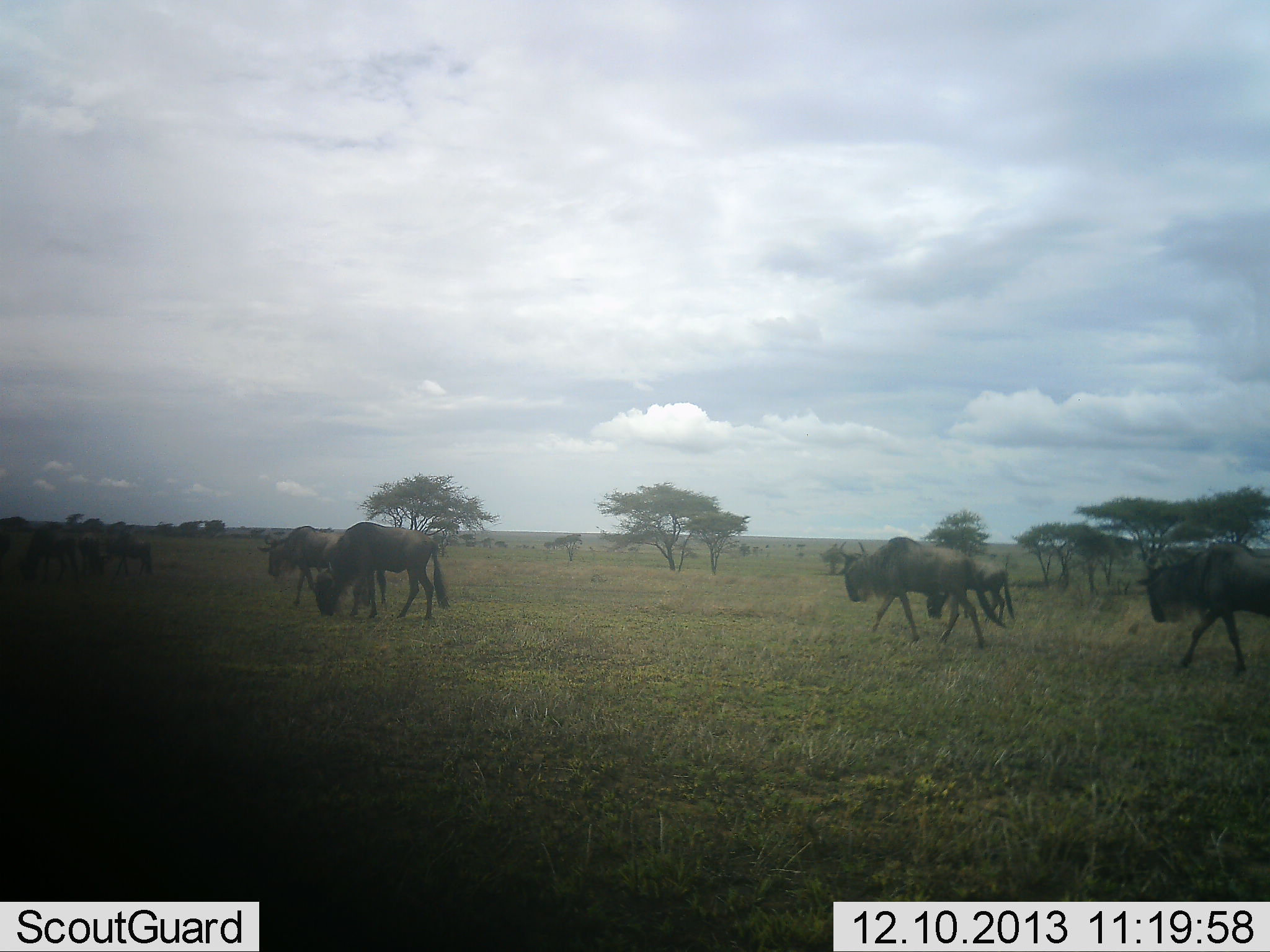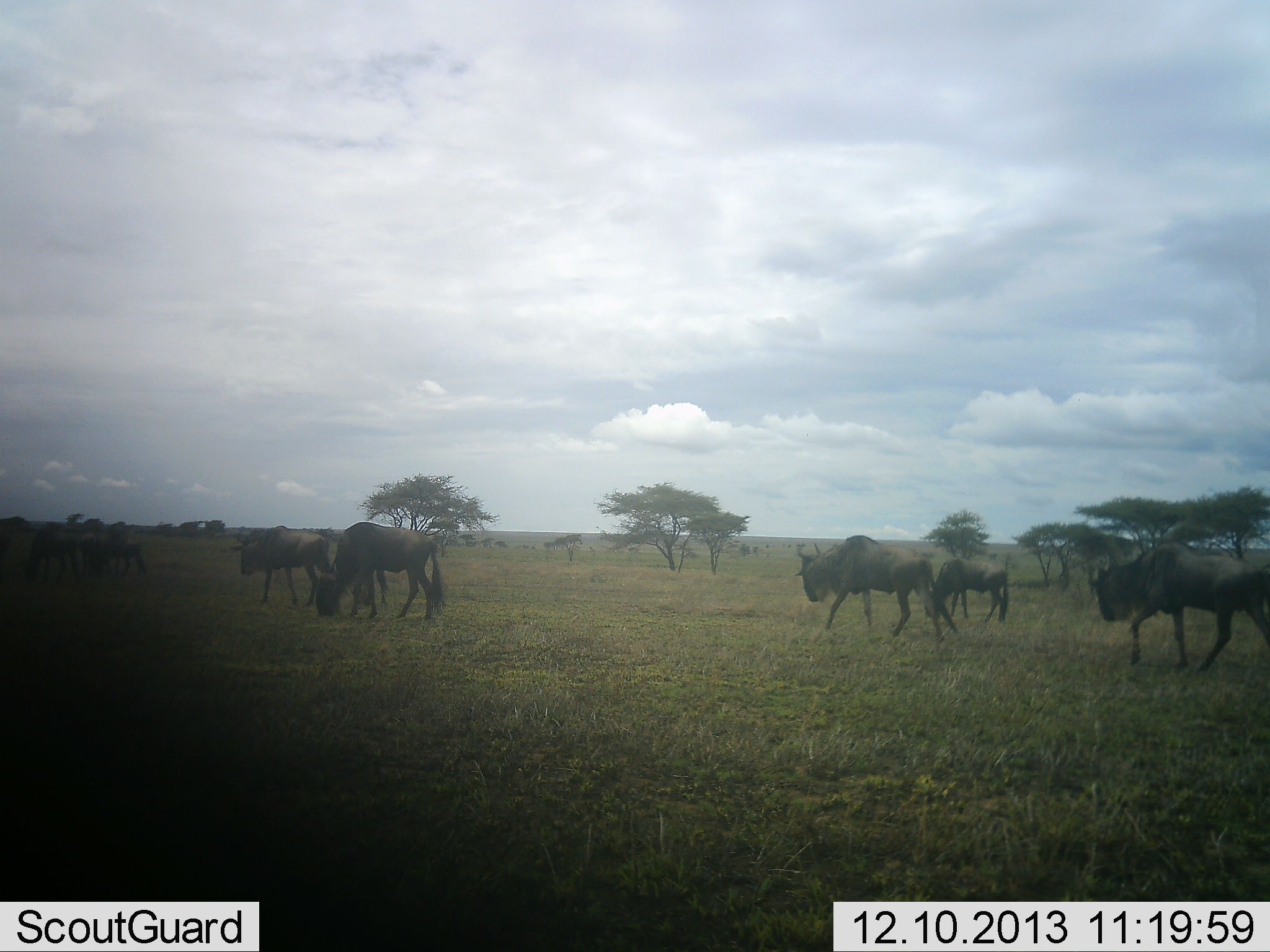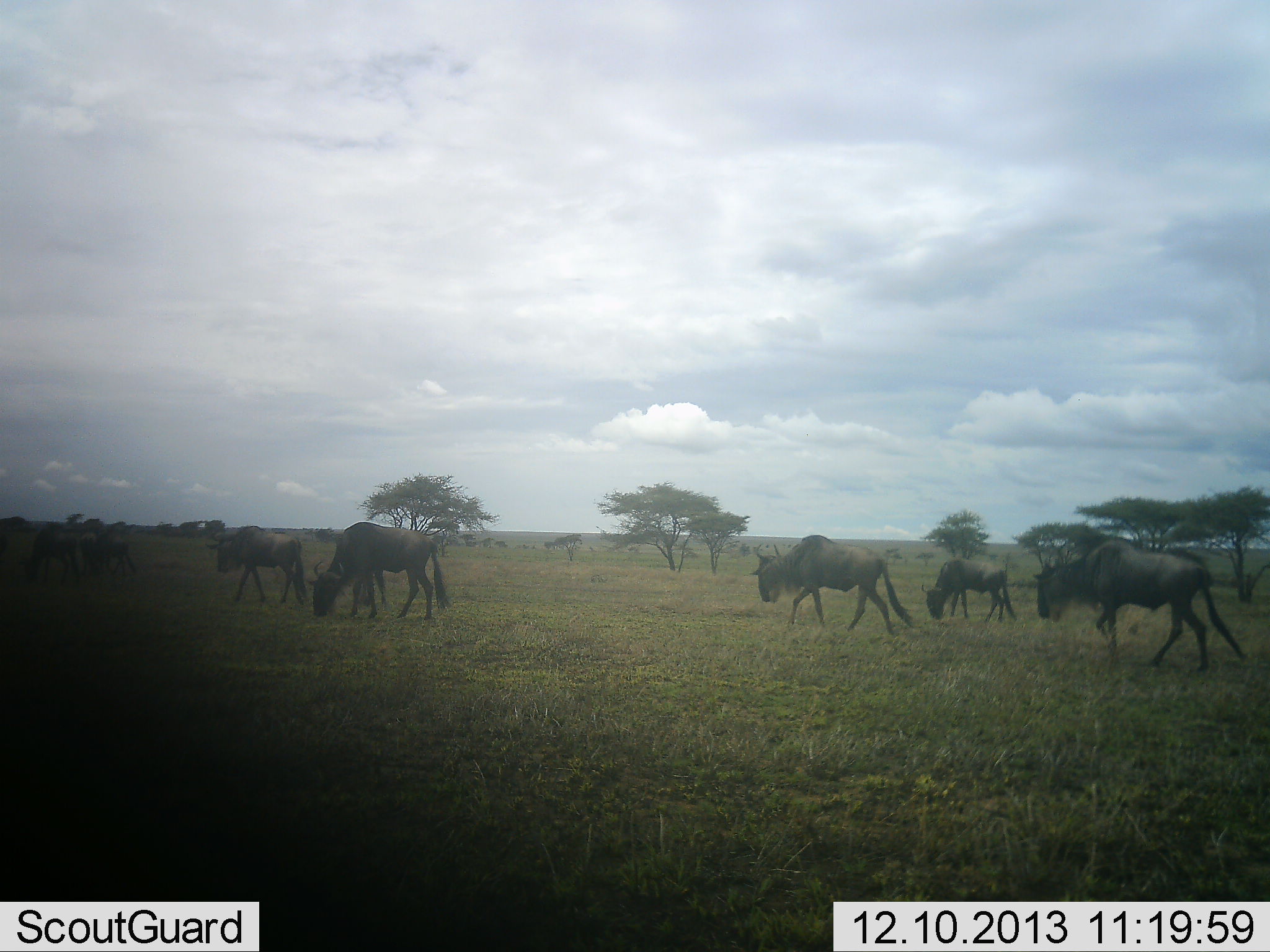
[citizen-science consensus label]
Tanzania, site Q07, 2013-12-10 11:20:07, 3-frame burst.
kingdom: Animalia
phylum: Chordata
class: Mammalia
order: Artiodactyla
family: Bovidae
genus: Connochaetes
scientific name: Connochaetes taurinus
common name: blue wildebeest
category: wildebeest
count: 9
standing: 10%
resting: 0%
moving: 100%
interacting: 0%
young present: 0%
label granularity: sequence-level